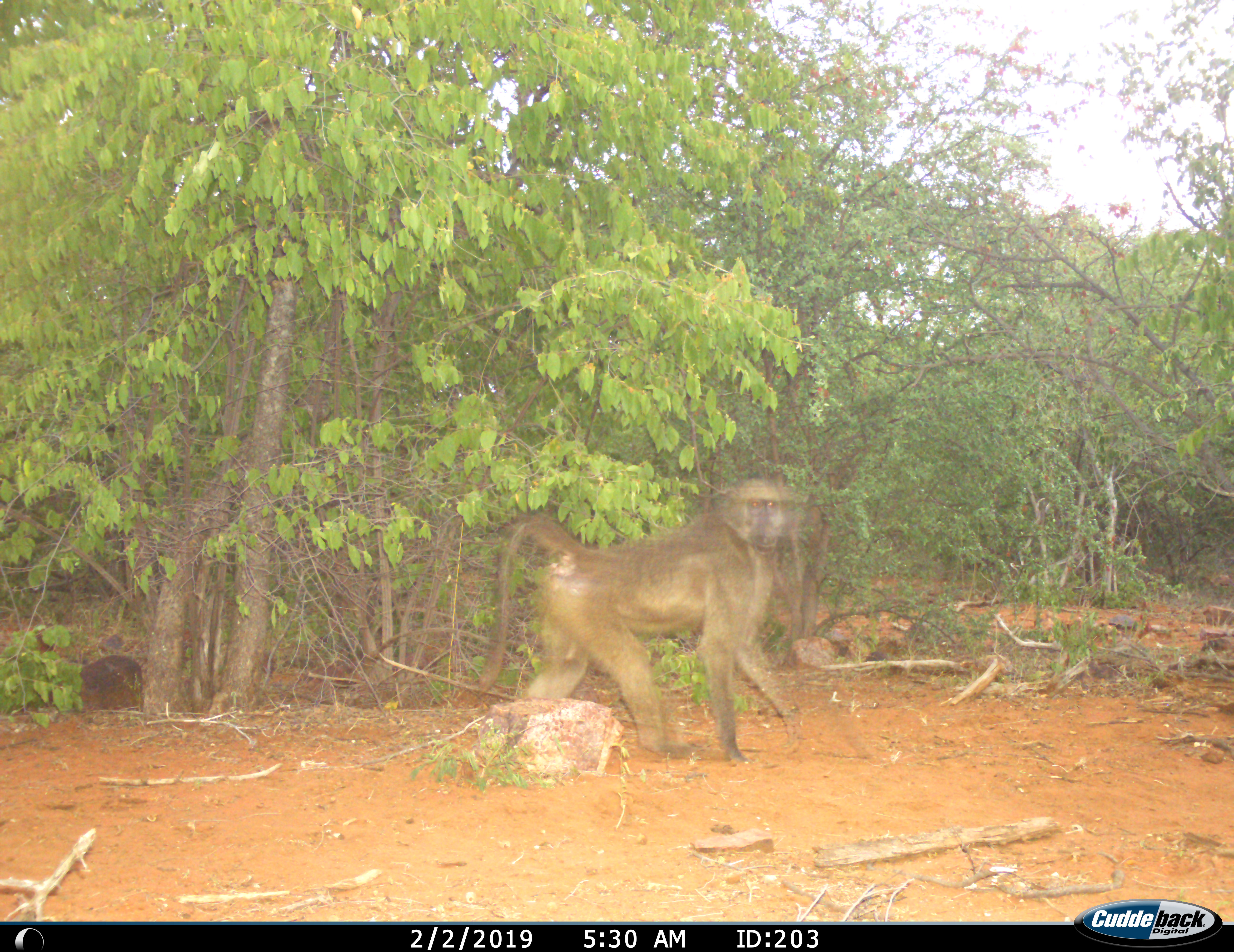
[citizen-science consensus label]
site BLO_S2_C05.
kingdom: Animalia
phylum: Chordata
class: Mammalia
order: Primates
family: Cercopithecidae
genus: Papio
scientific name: Papio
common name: baboon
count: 1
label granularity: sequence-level